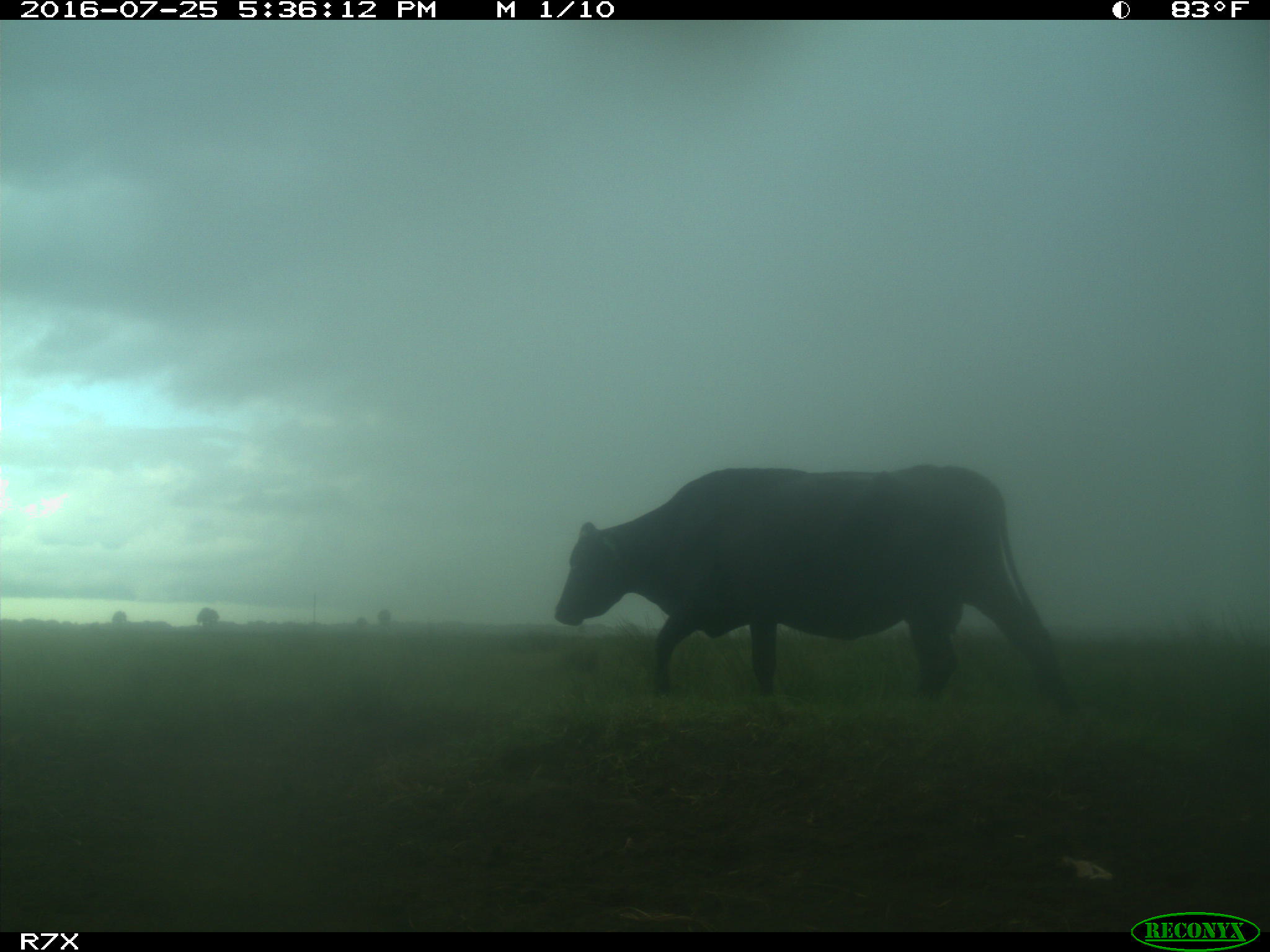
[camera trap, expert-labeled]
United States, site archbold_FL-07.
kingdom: Animalia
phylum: Chordata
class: Mammalia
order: Artiodactyla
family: Bovidae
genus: Bos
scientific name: Bos taurus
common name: domestic cow